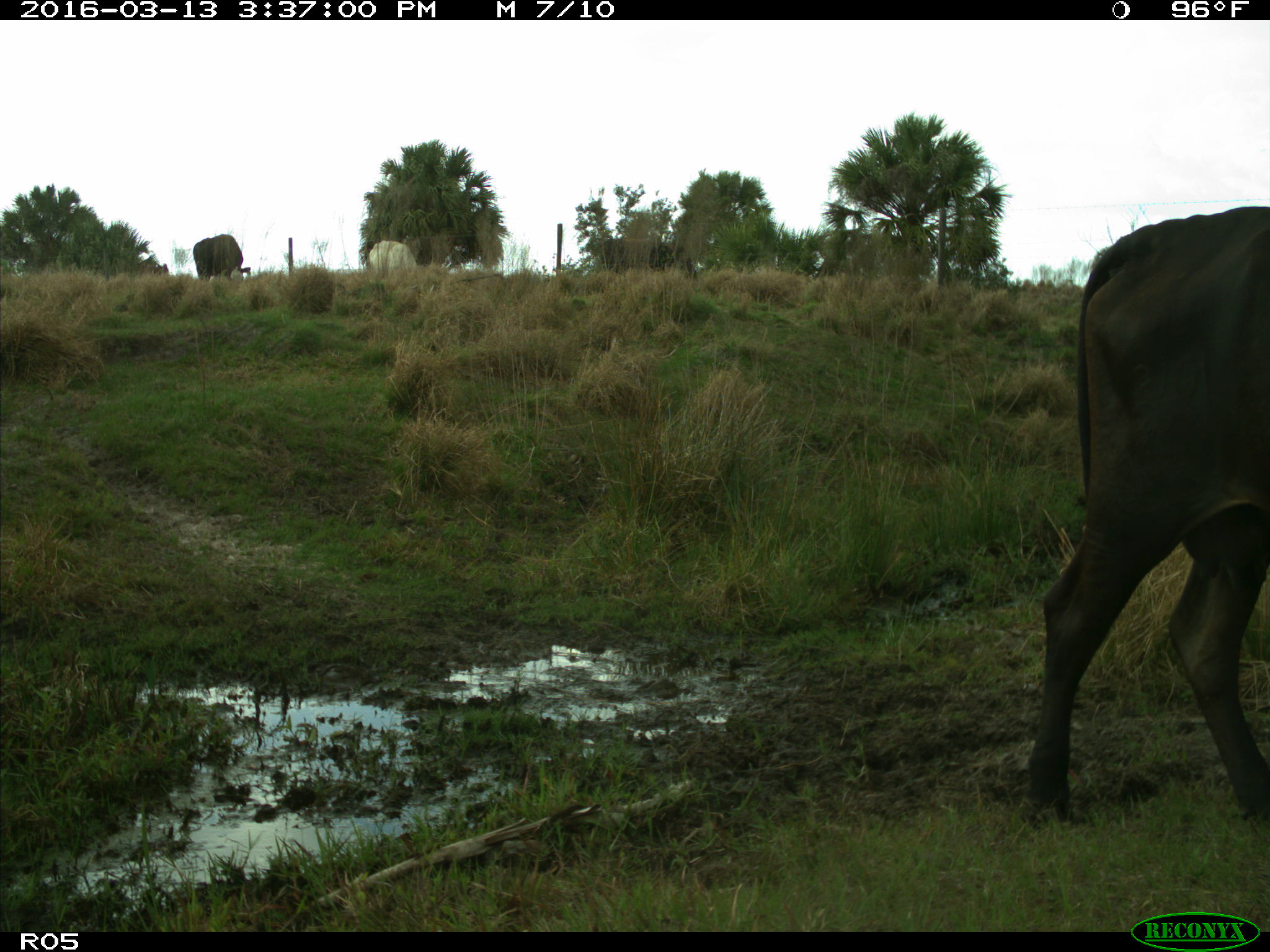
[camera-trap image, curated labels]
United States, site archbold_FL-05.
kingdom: Animalia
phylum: Chordata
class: Mammalia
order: Artiodactyla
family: Bovidae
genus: Bos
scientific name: Bos taurus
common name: domestic cow